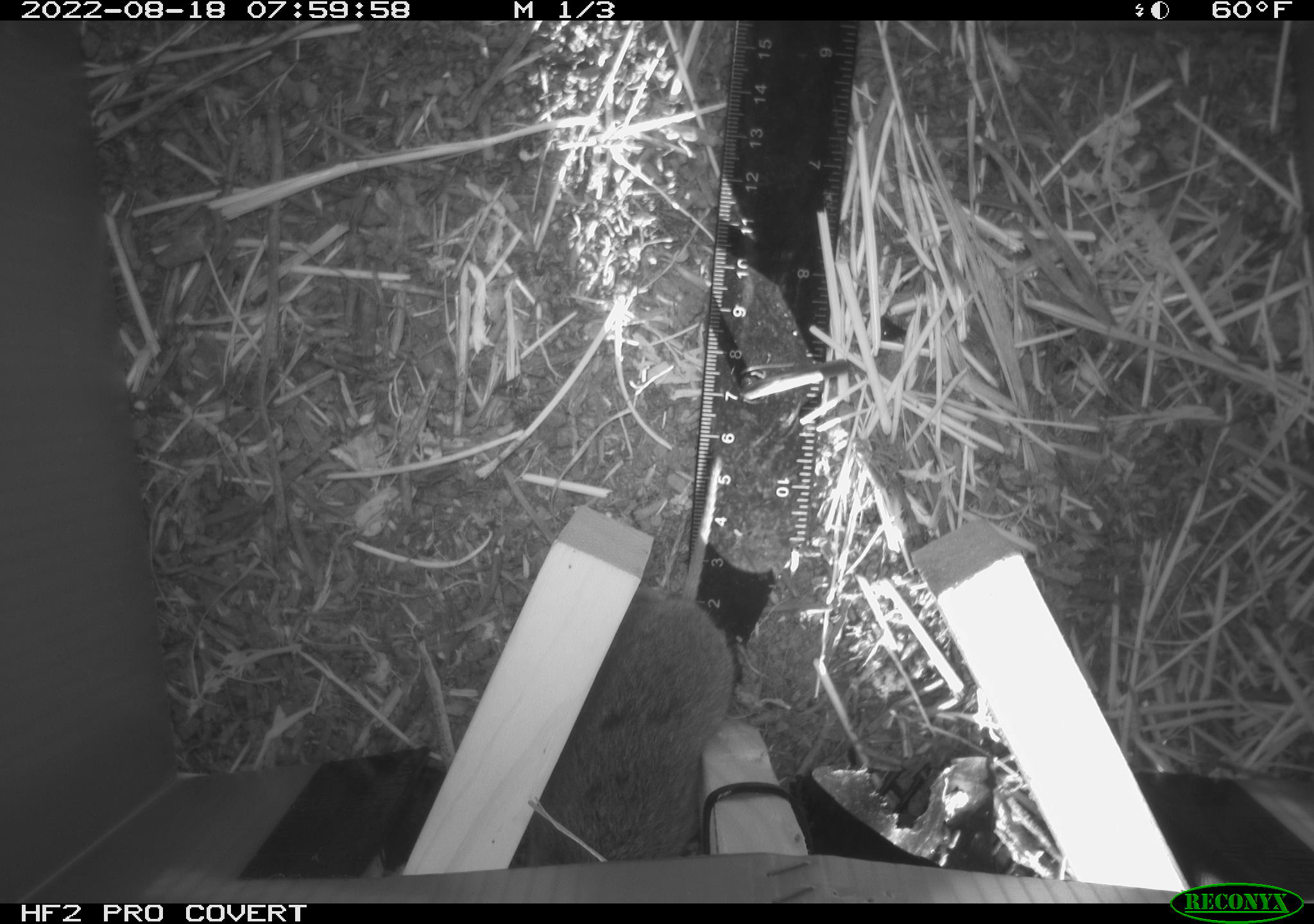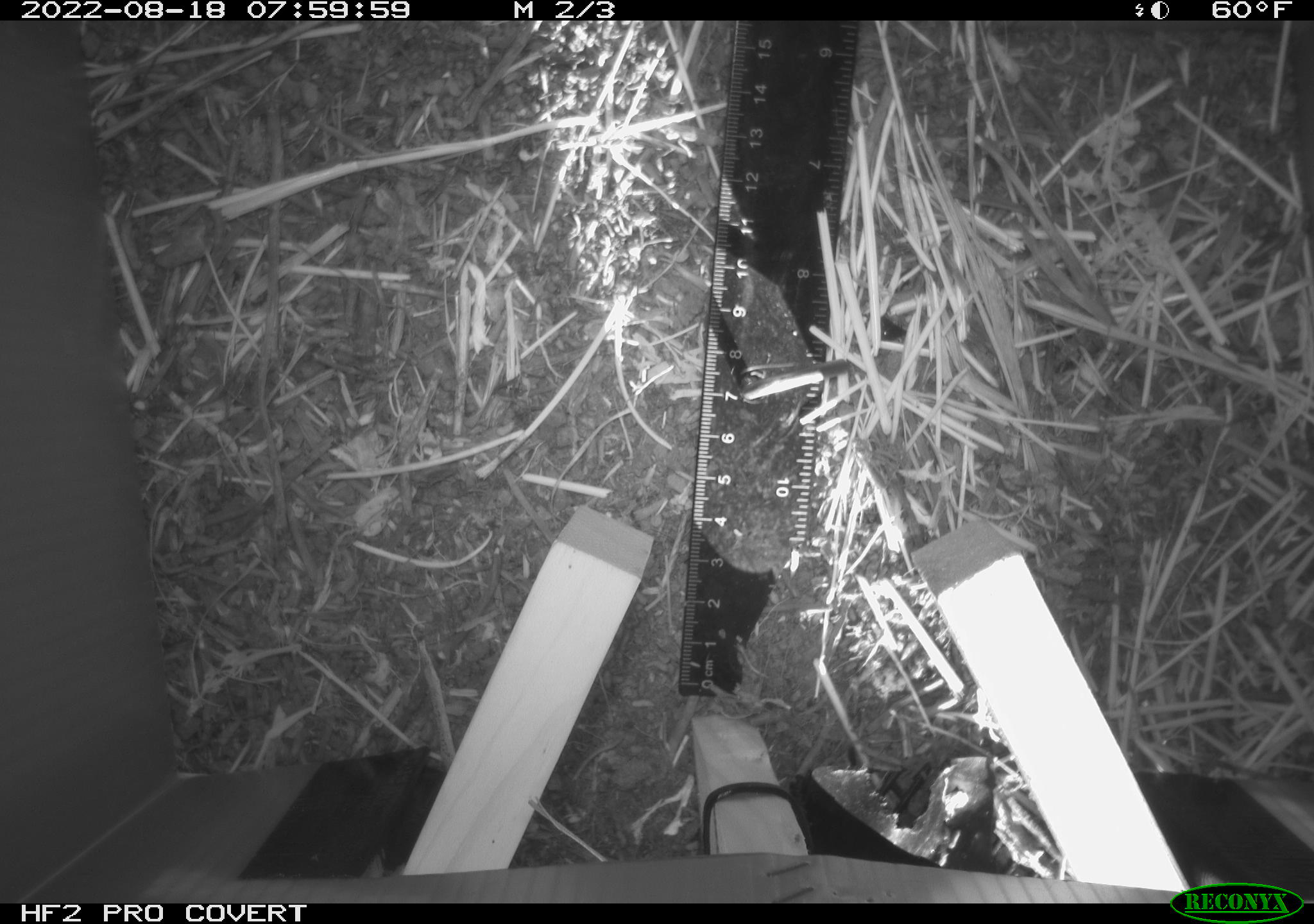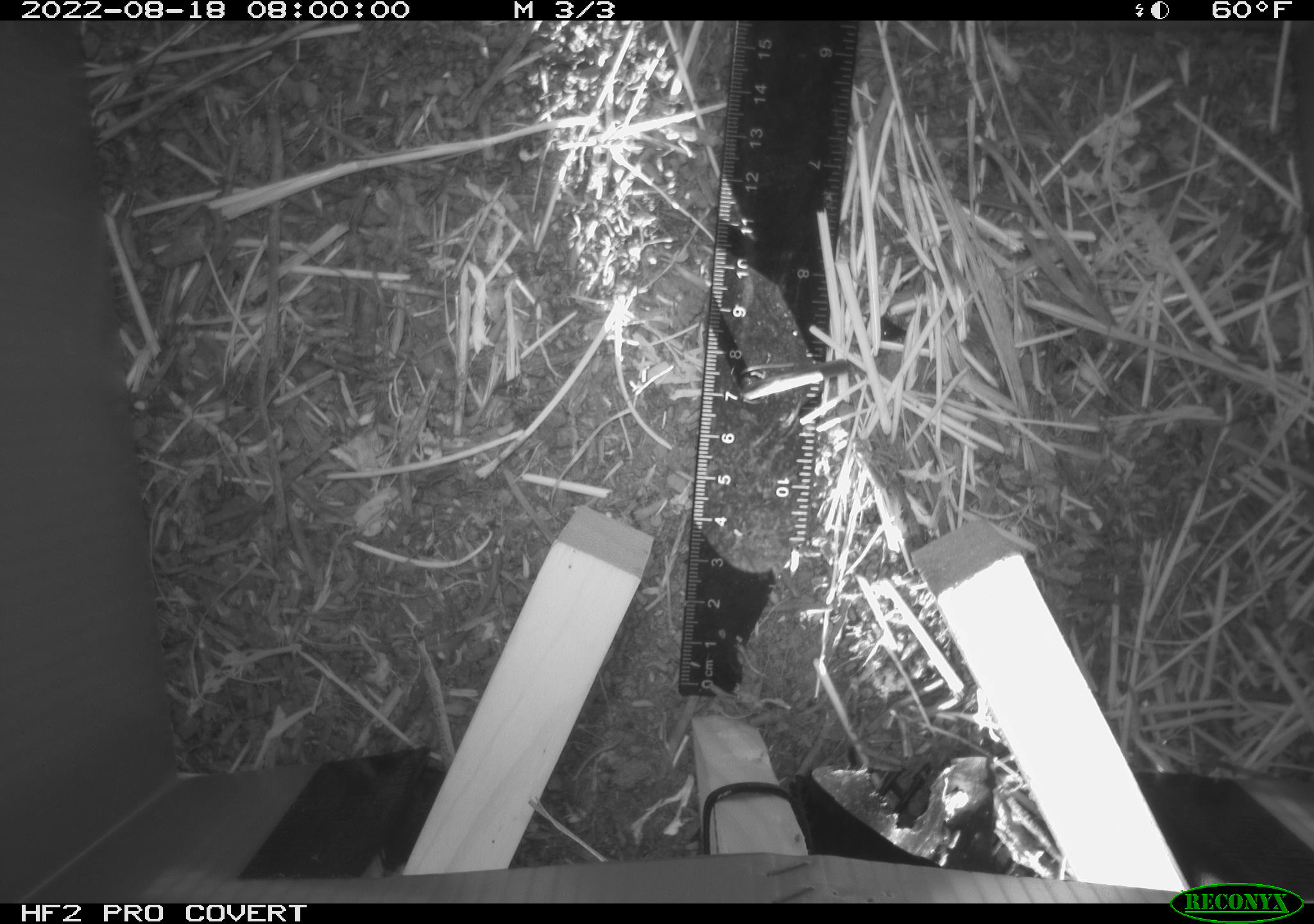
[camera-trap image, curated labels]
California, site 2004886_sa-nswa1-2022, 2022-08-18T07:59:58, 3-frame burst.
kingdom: Animalia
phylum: Chordata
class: Mammalia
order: Rodentia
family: Cricetidae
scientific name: Cricetidae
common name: hamsters, voles, lemmings, and allies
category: cricetidae family